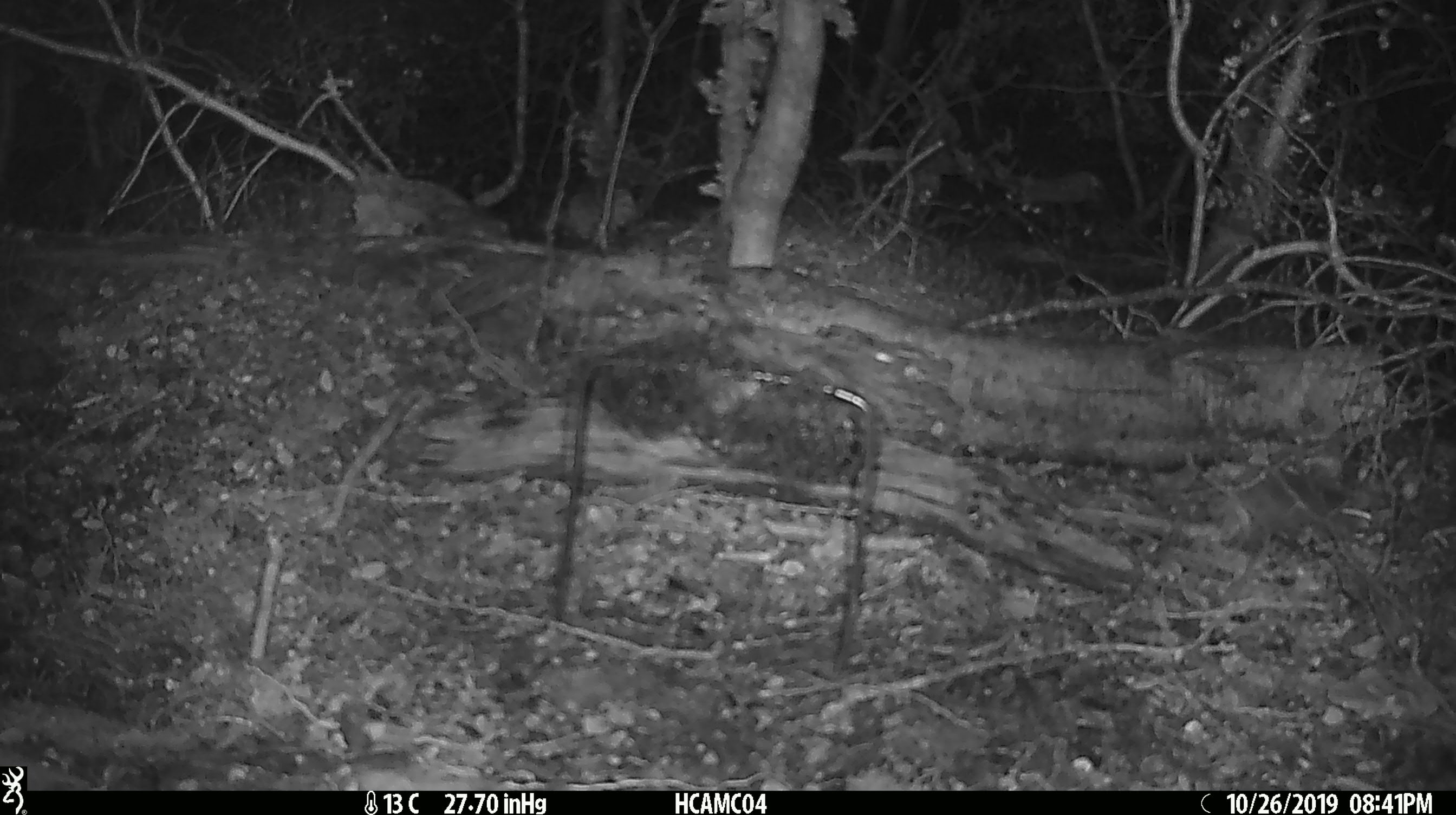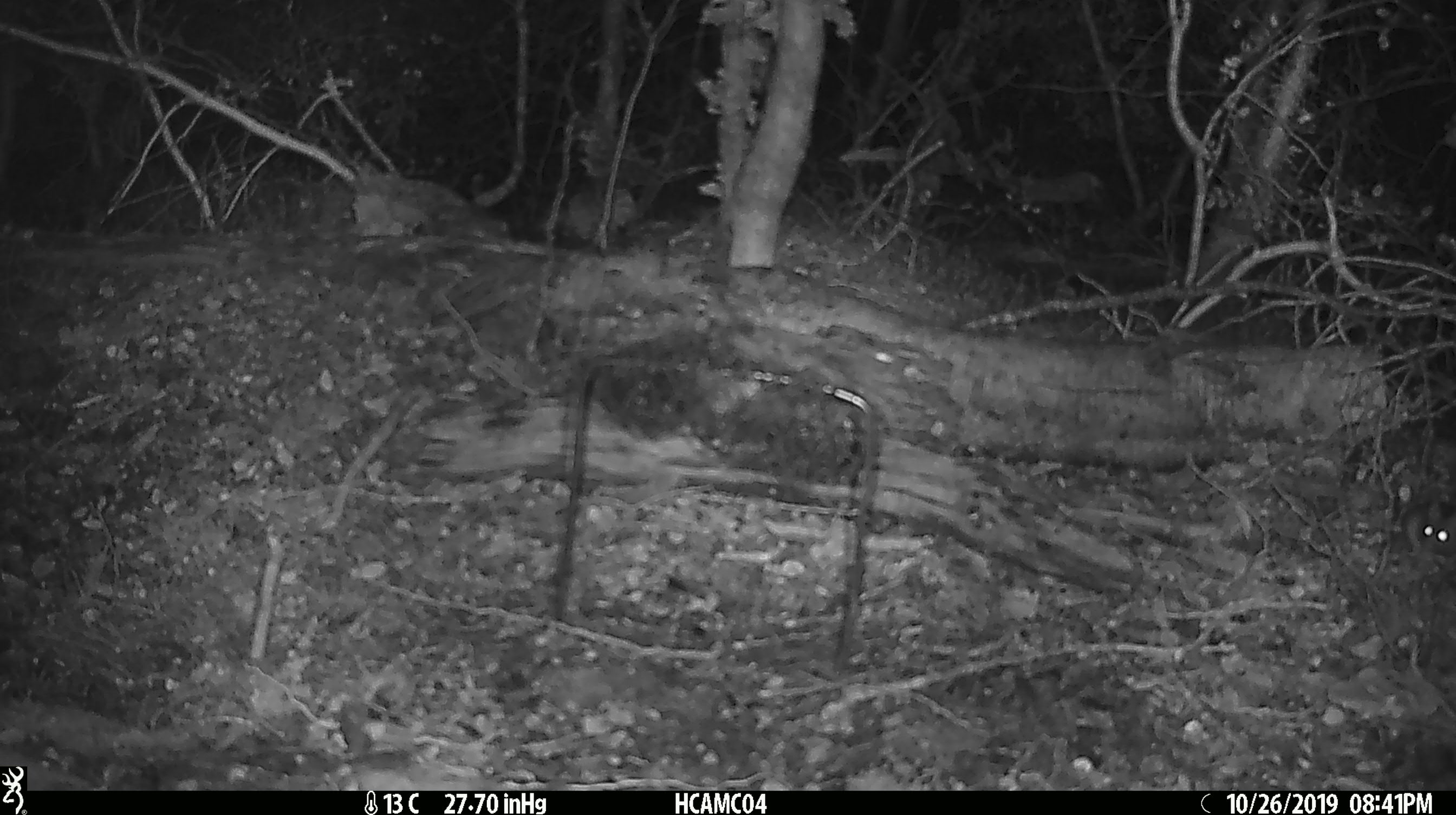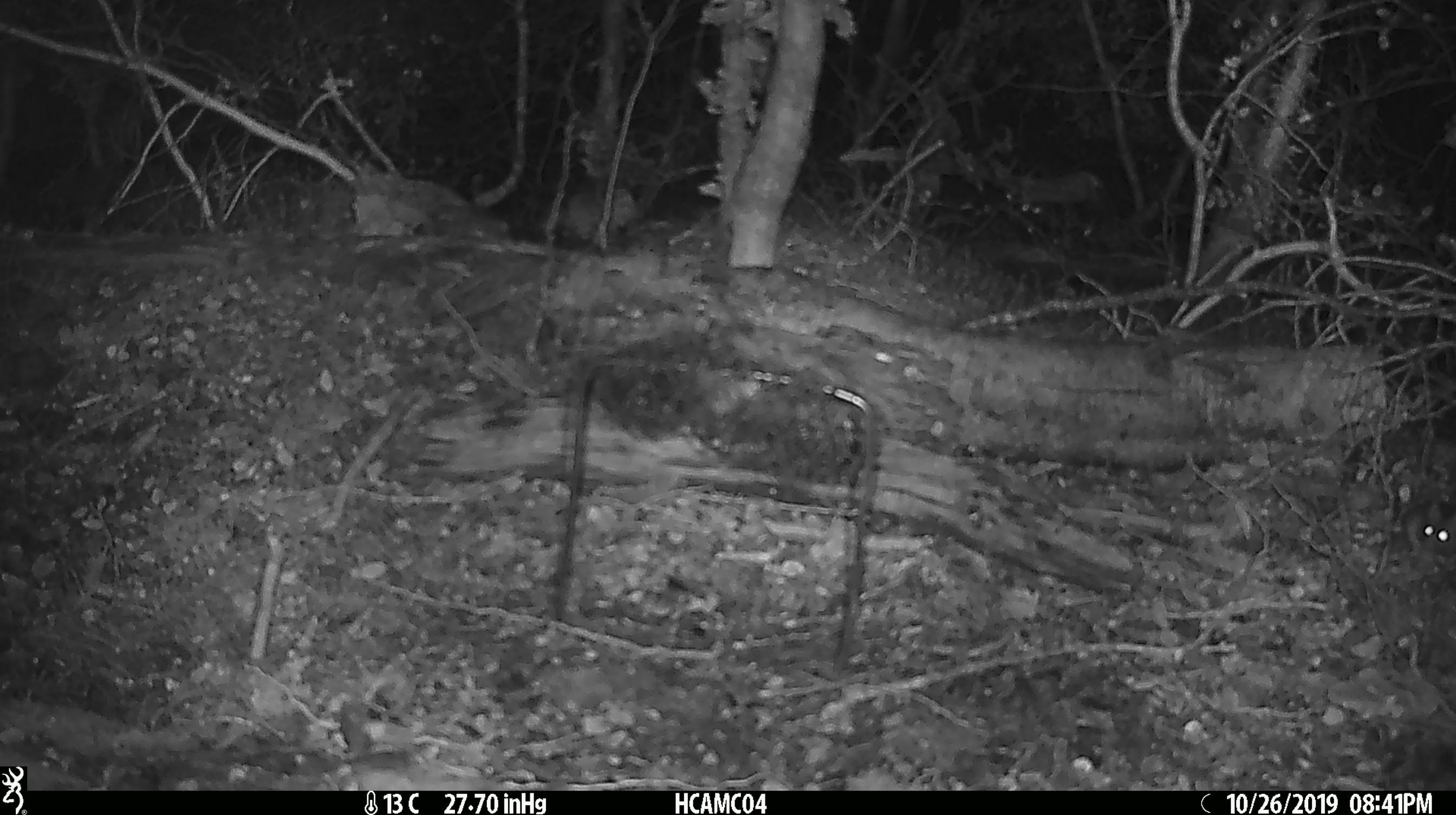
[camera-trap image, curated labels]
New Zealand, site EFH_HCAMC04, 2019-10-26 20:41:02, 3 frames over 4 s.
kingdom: Animalia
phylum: Chordata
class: Mammalia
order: Rodentia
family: Muridae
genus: Mus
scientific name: Mus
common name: mouse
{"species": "mouse (Mus)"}